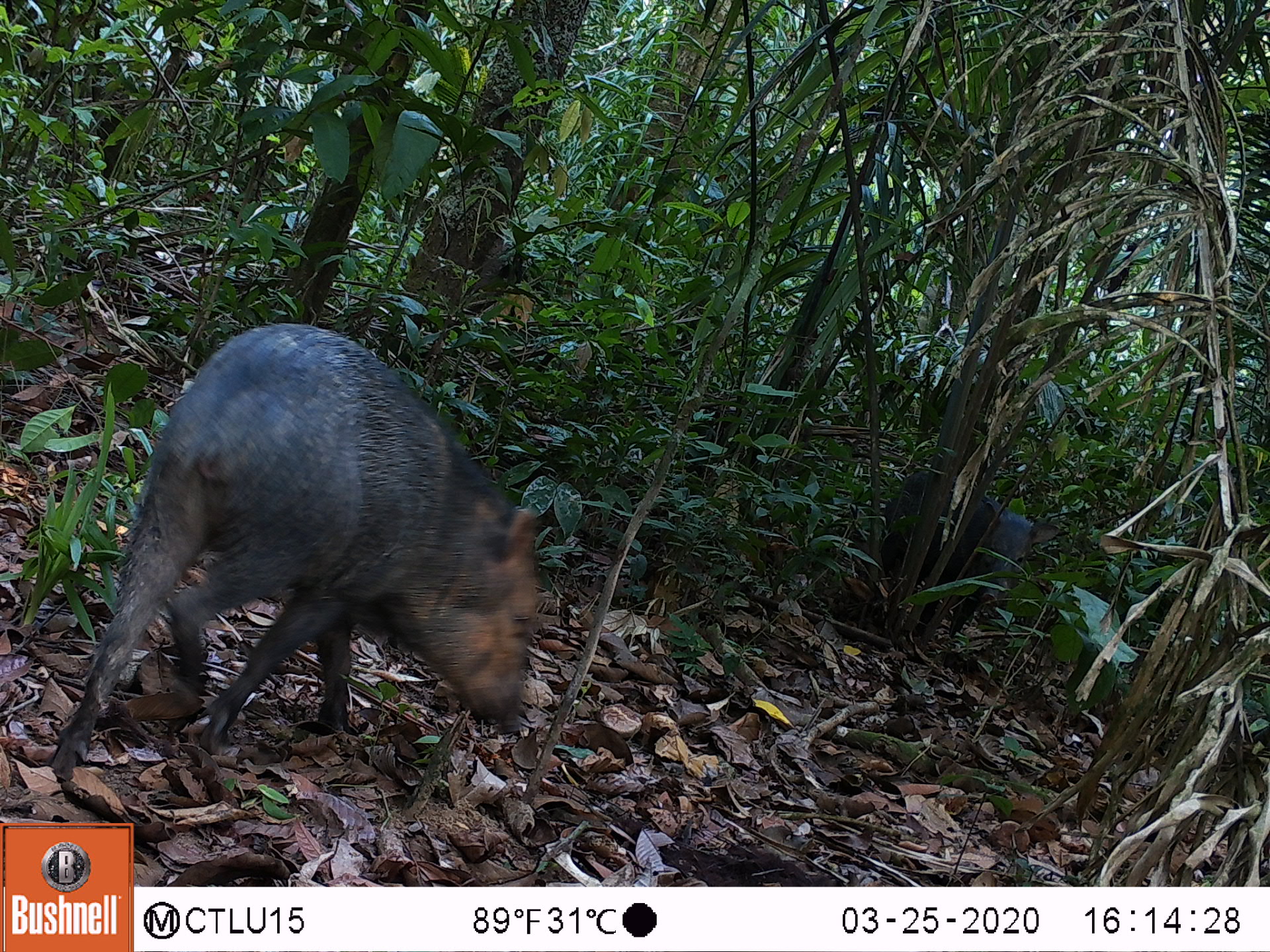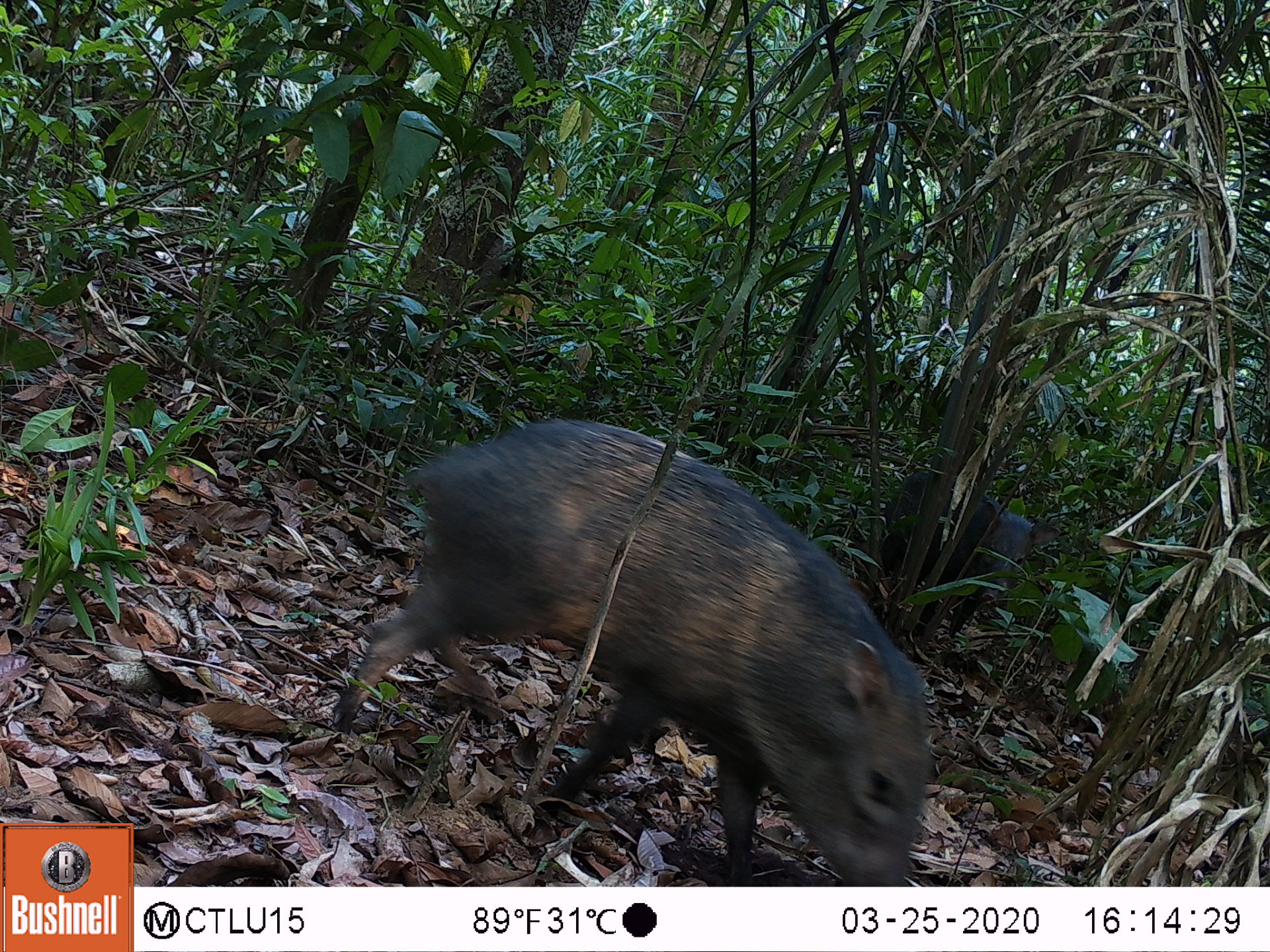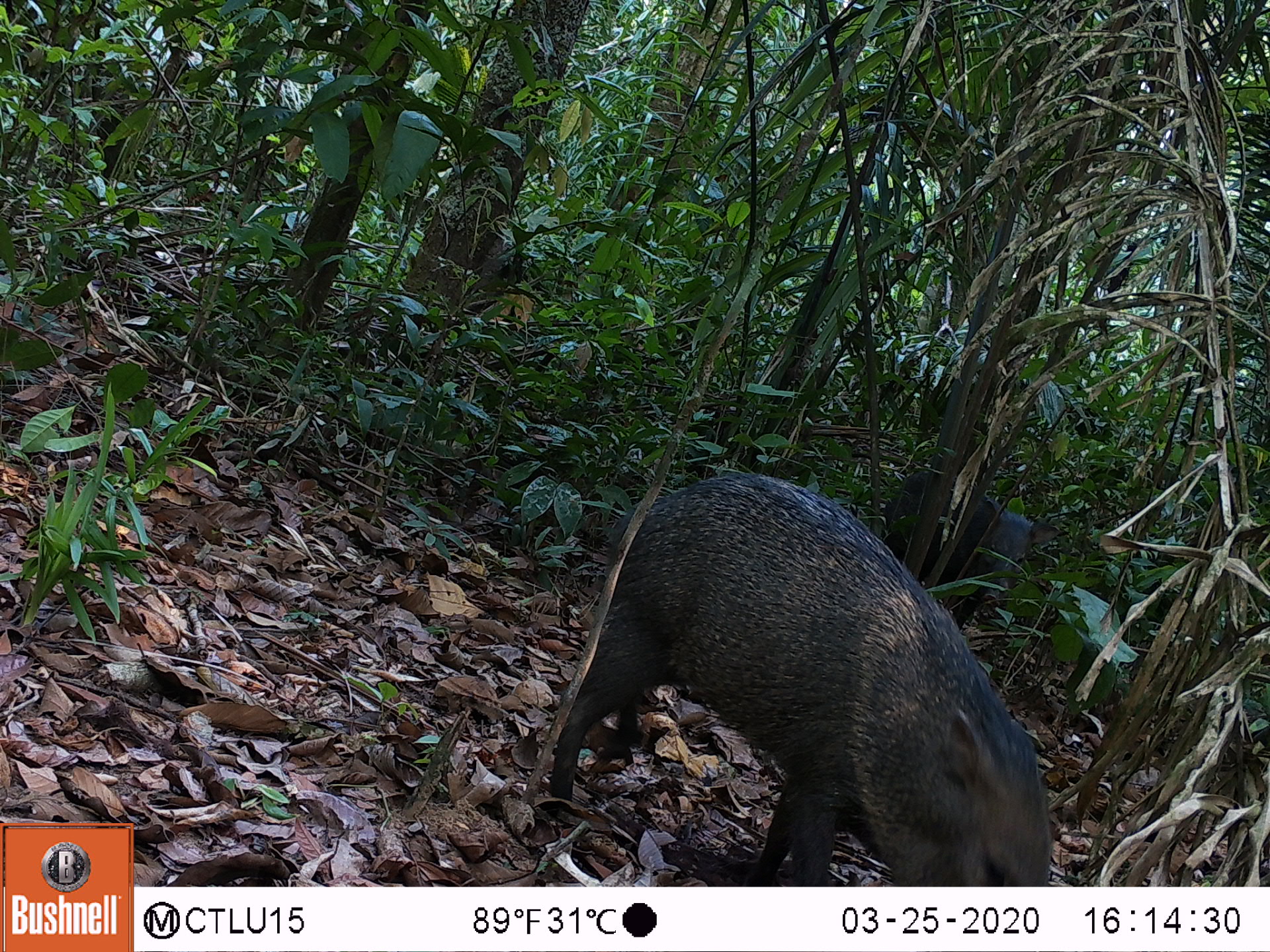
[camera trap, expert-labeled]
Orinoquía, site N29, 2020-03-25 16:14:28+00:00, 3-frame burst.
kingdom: Animalia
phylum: Chordata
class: Mammalia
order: Artiodactyla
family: Tayassuidae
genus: Pecari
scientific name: Pecari tajacu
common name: collared peccary